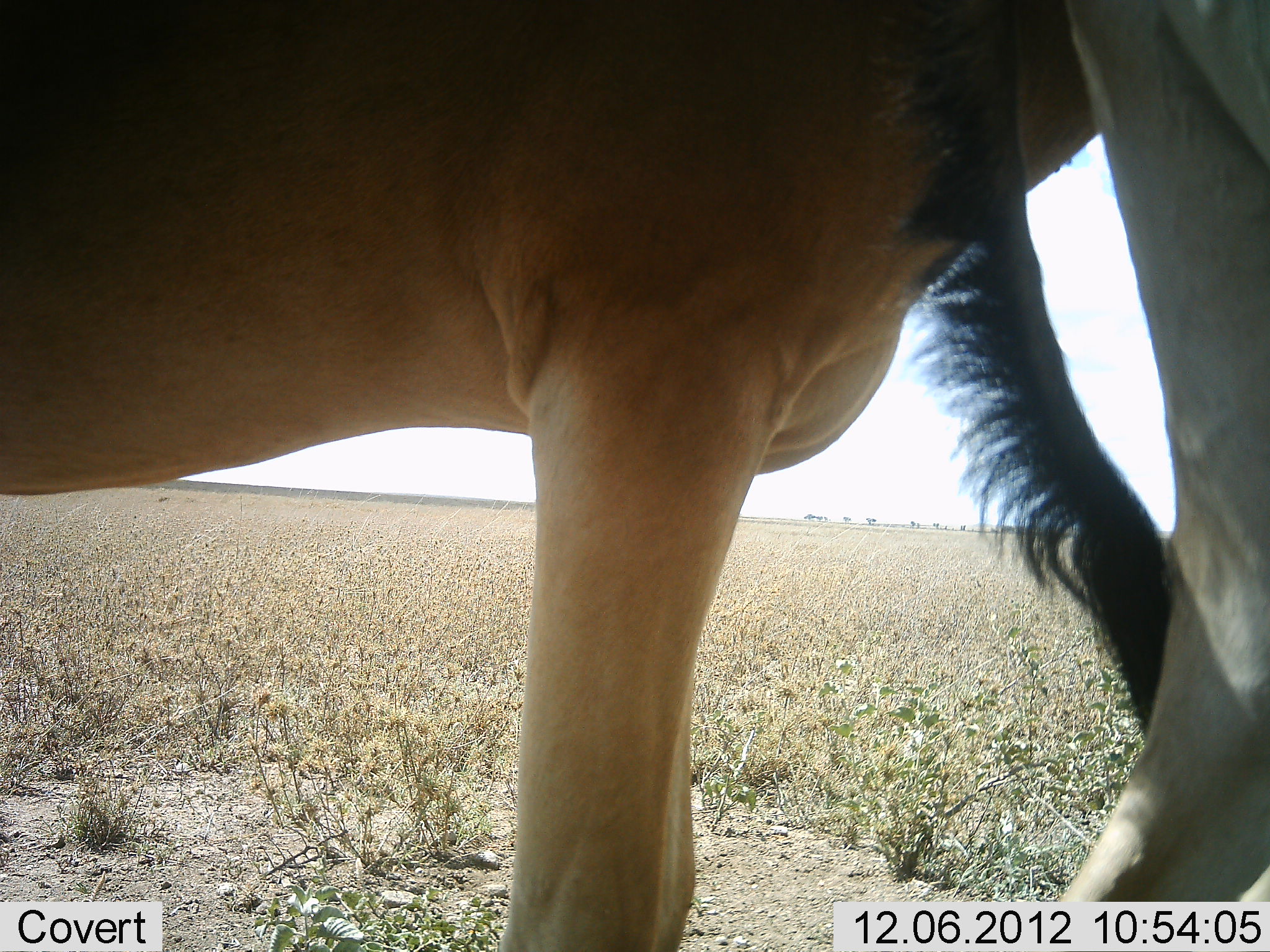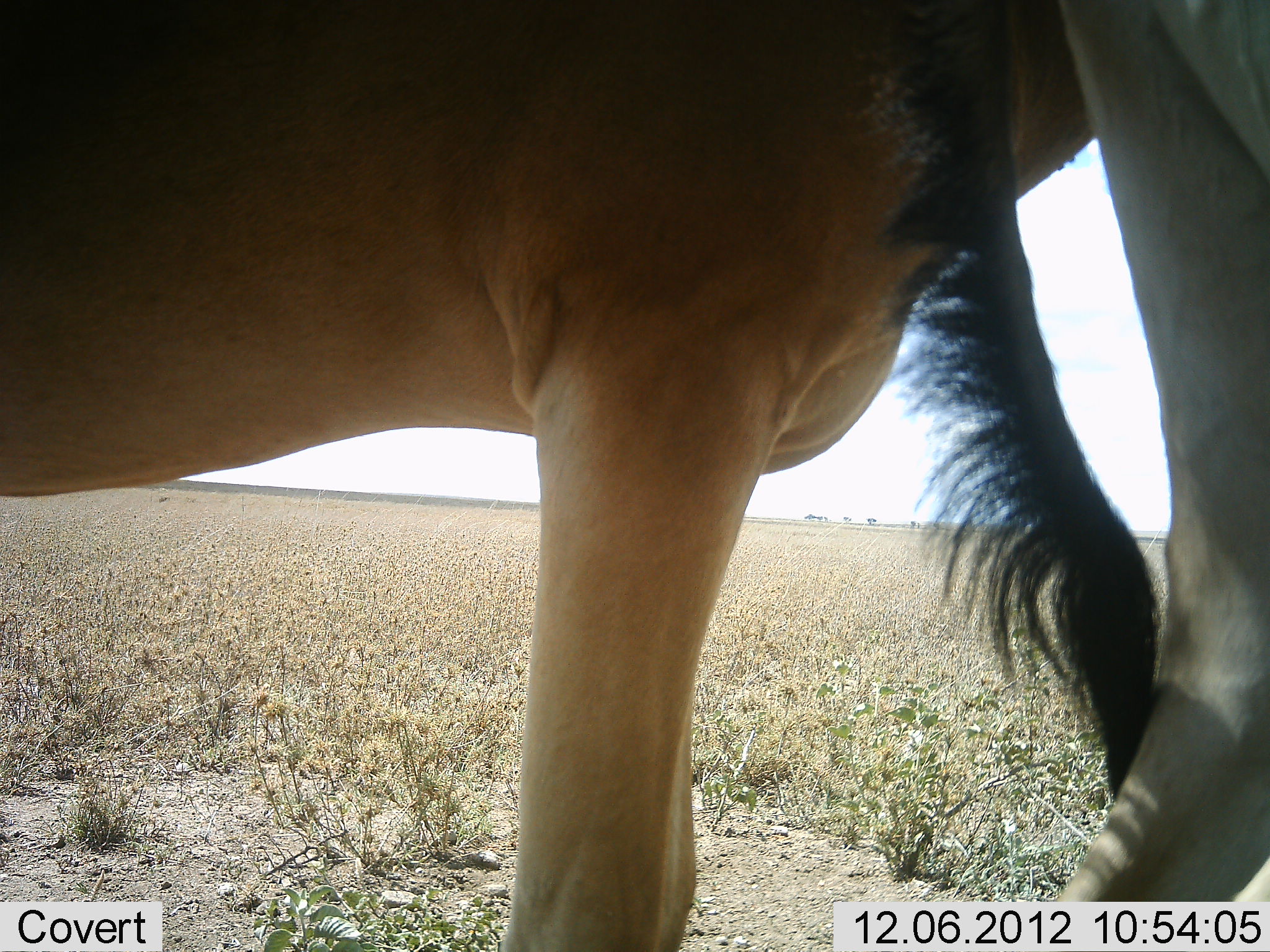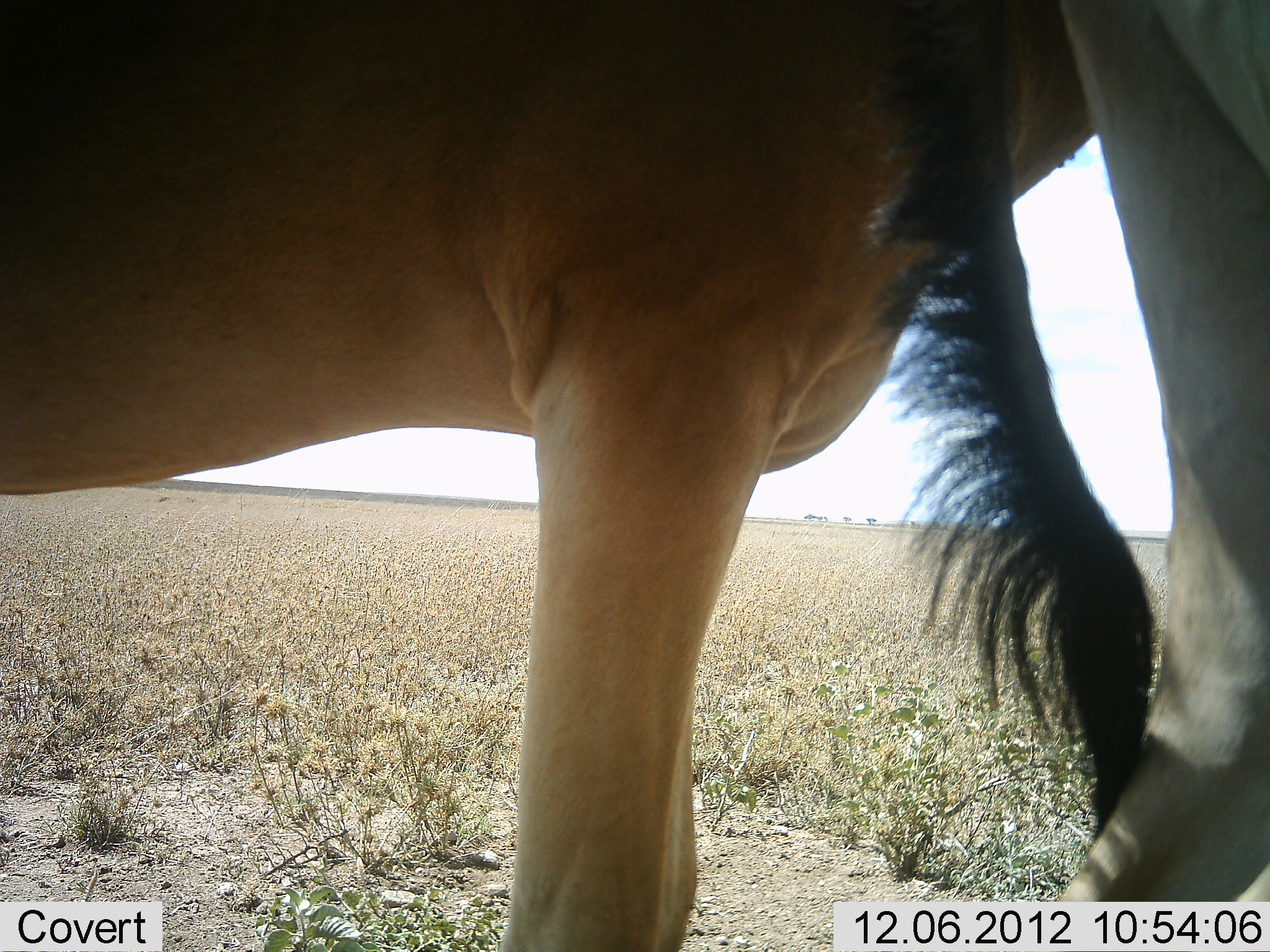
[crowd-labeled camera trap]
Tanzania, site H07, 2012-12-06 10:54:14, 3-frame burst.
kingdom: Animalia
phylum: Chordata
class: Mammalia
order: Artiodactyla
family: Bovidae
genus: Alcelaphus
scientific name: Alcelaphus buselaphus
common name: hartebeest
Hartebeest (Alcelaphus buselaphus), count 2. Behavior (volunteer vote fractions): standing 100%, resting 0%, moving 0%, interacting 0%. Young present (vote fraction): 0%. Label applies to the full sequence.